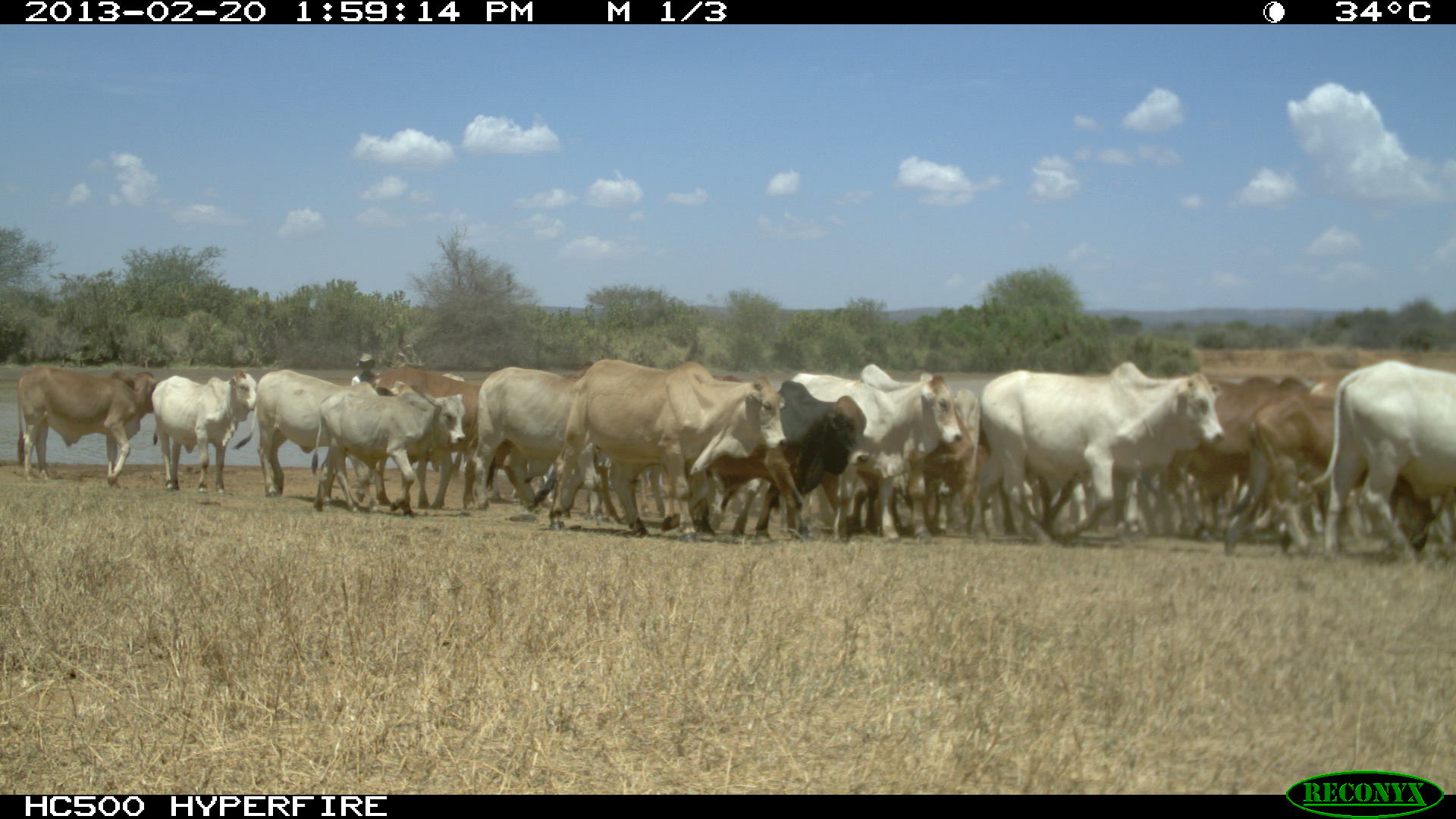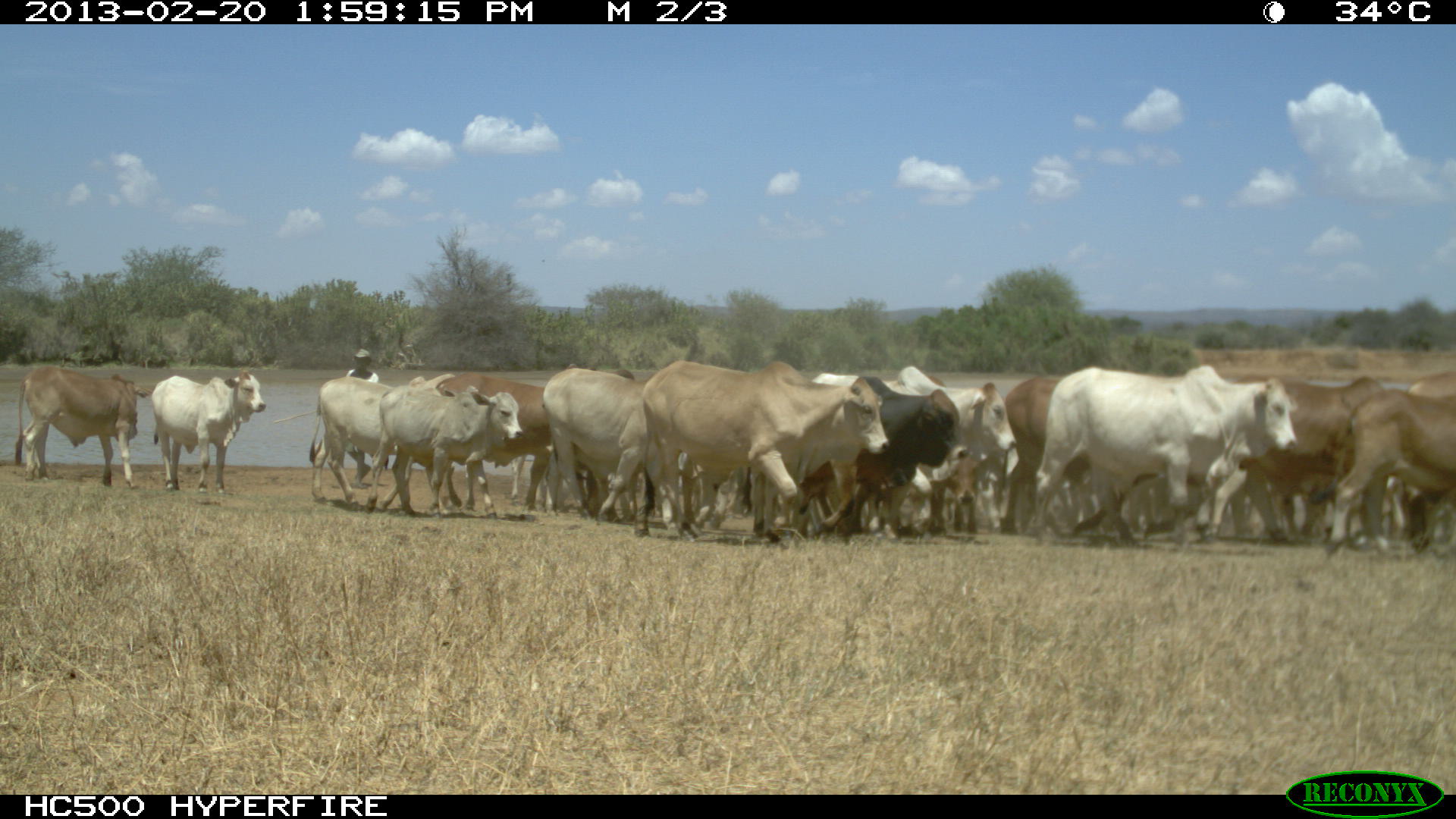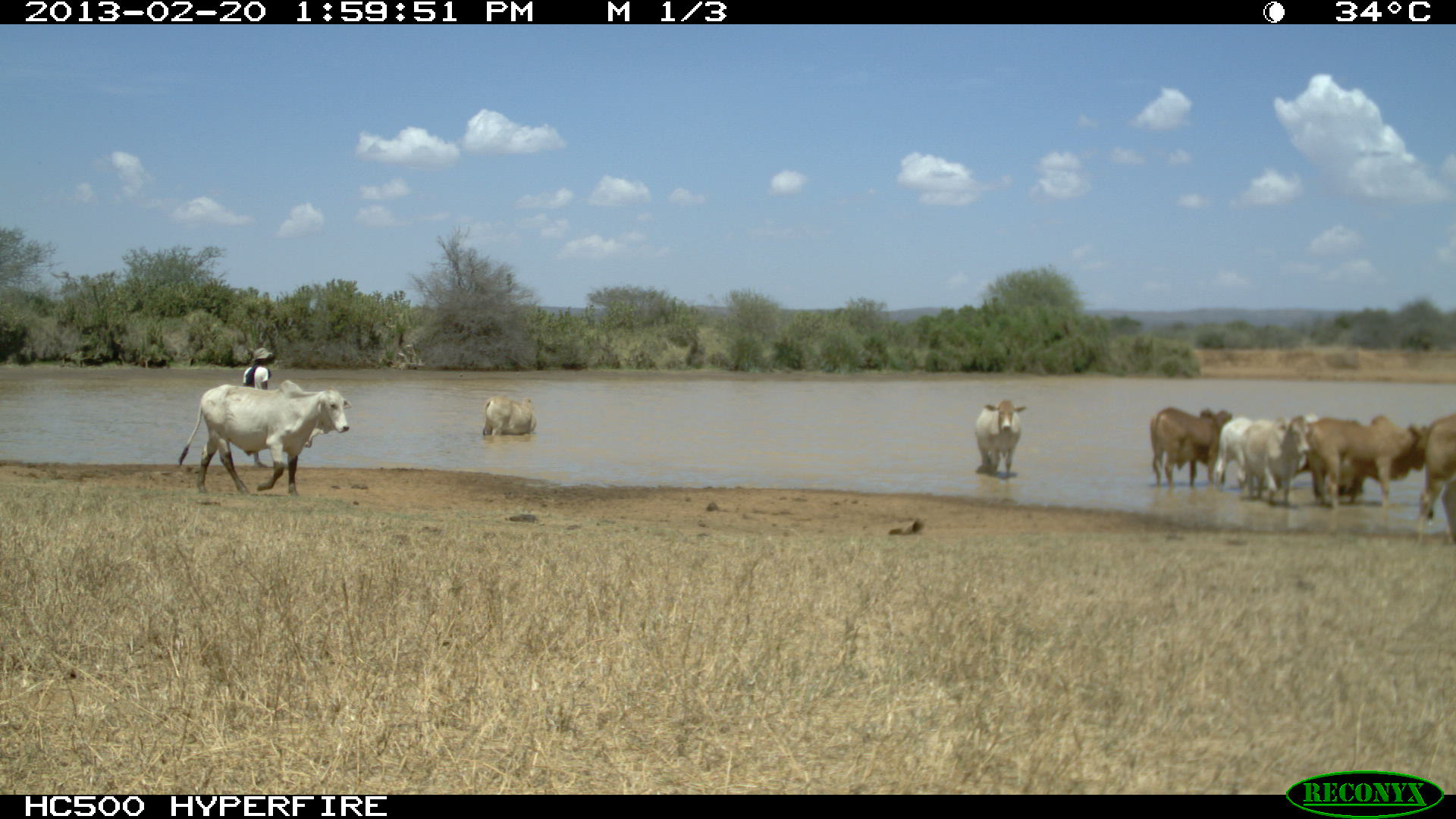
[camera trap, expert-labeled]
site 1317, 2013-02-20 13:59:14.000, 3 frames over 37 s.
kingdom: Animalia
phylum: Chordata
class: Mammalia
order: Artiodactyla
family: Bovidae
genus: Bos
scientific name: Bos taurus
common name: domestic cattle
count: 17